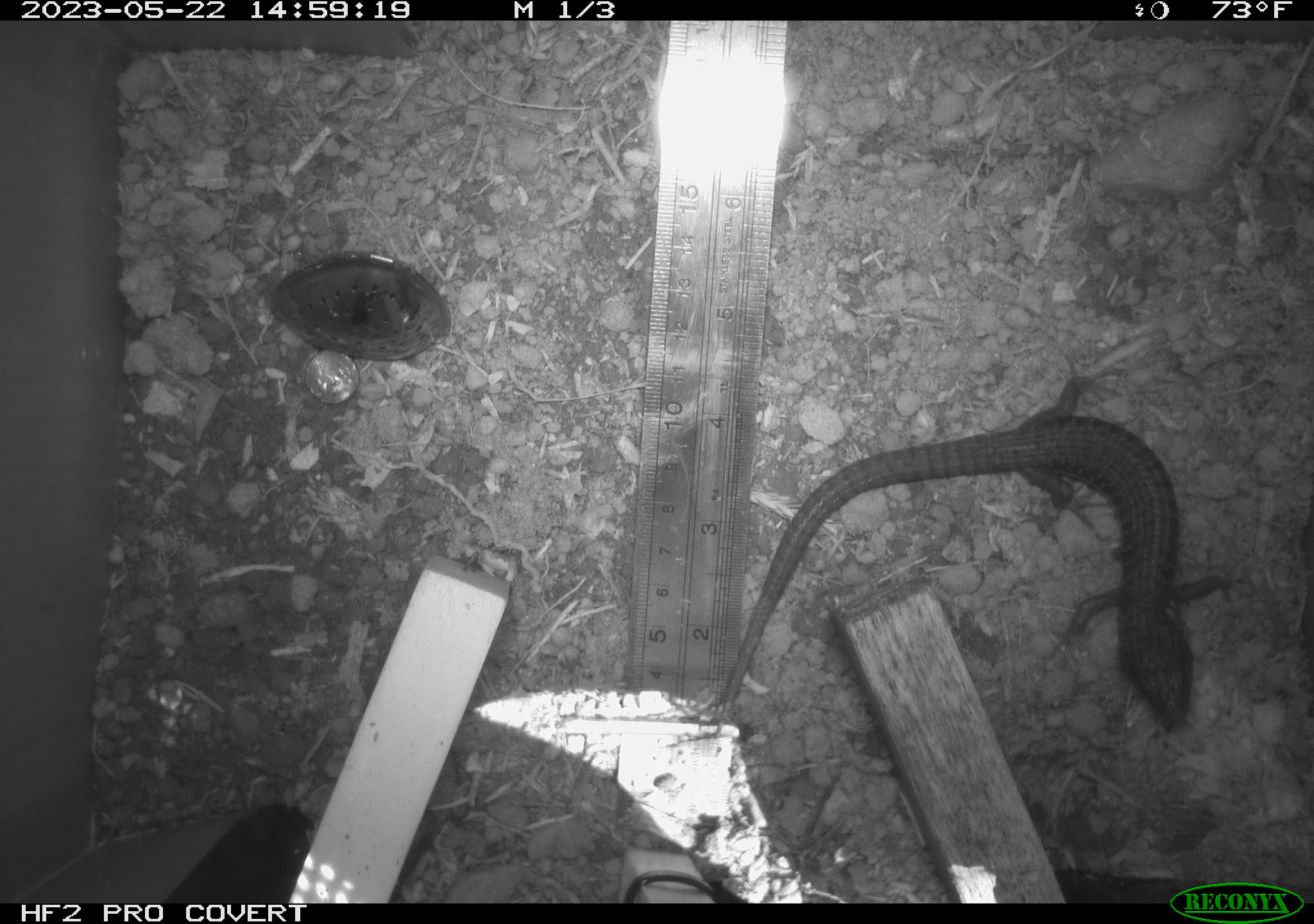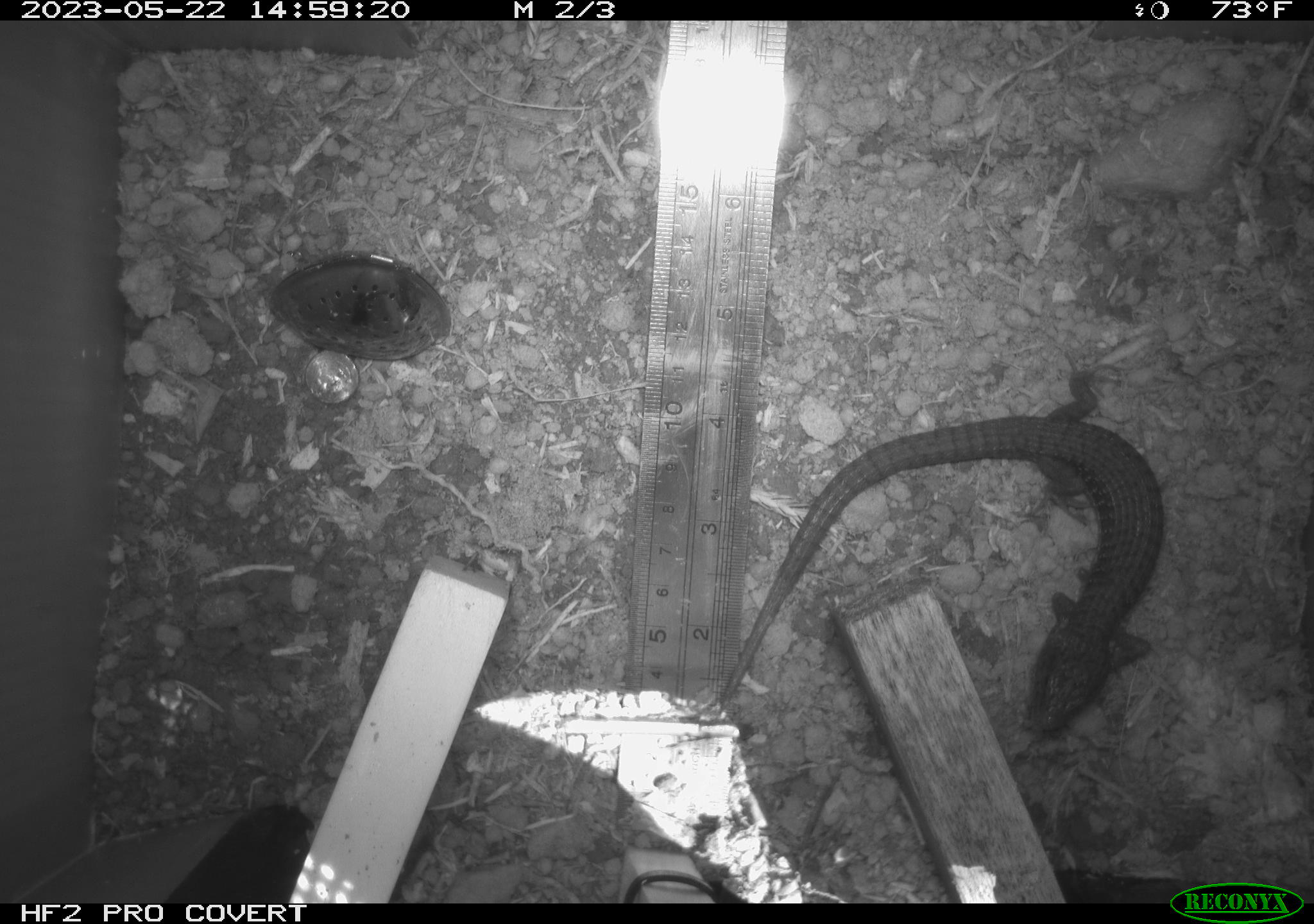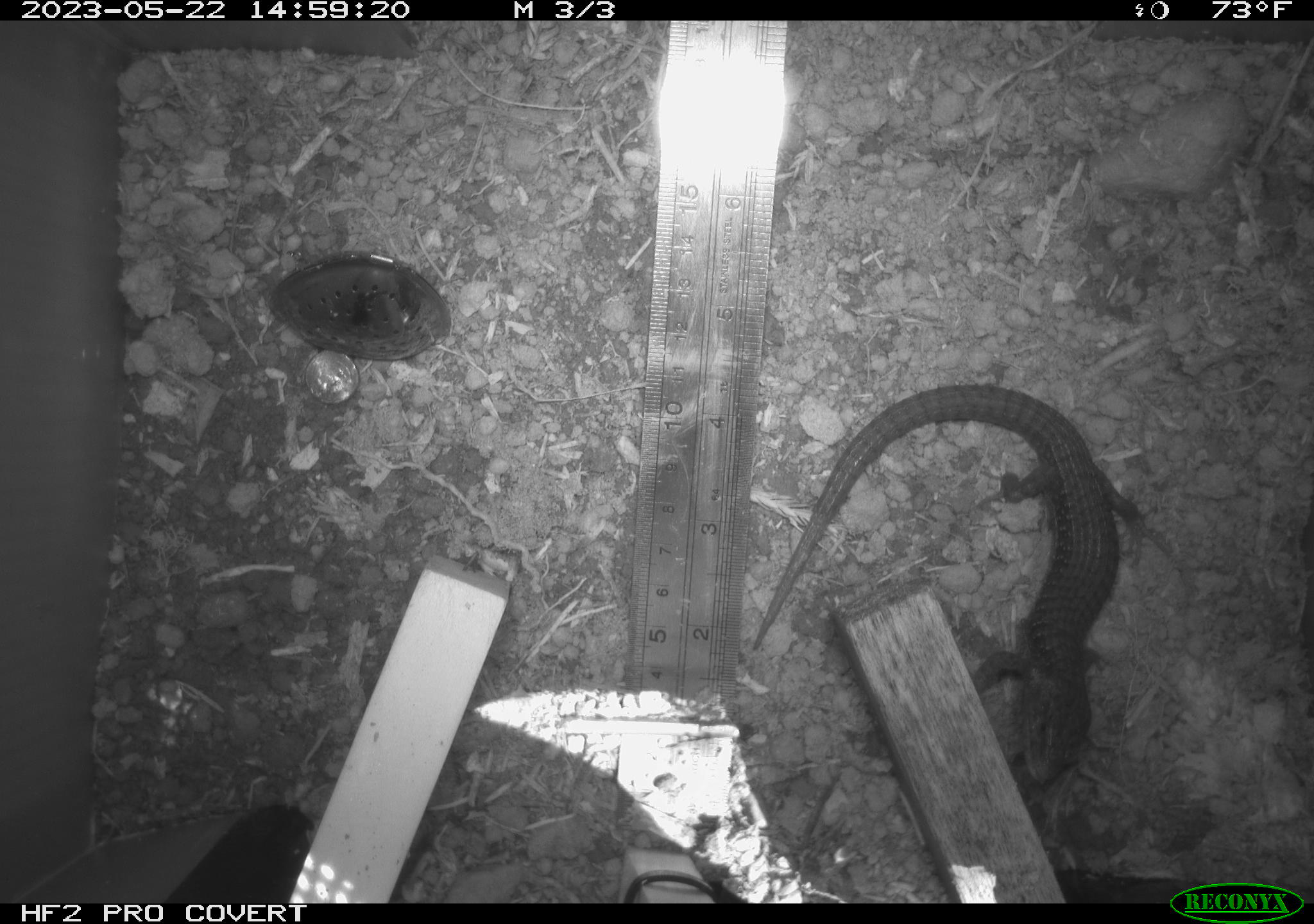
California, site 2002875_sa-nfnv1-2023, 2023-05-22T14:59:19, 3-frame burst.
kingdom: Animalia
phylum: Chordata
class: Reptilia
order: Squamata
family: Anguidae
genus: Elgaria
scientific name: Elgaria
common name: alligator lizards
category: elgaria species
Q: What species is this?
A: Elgaria species (alligator lizards) (Elgaria).